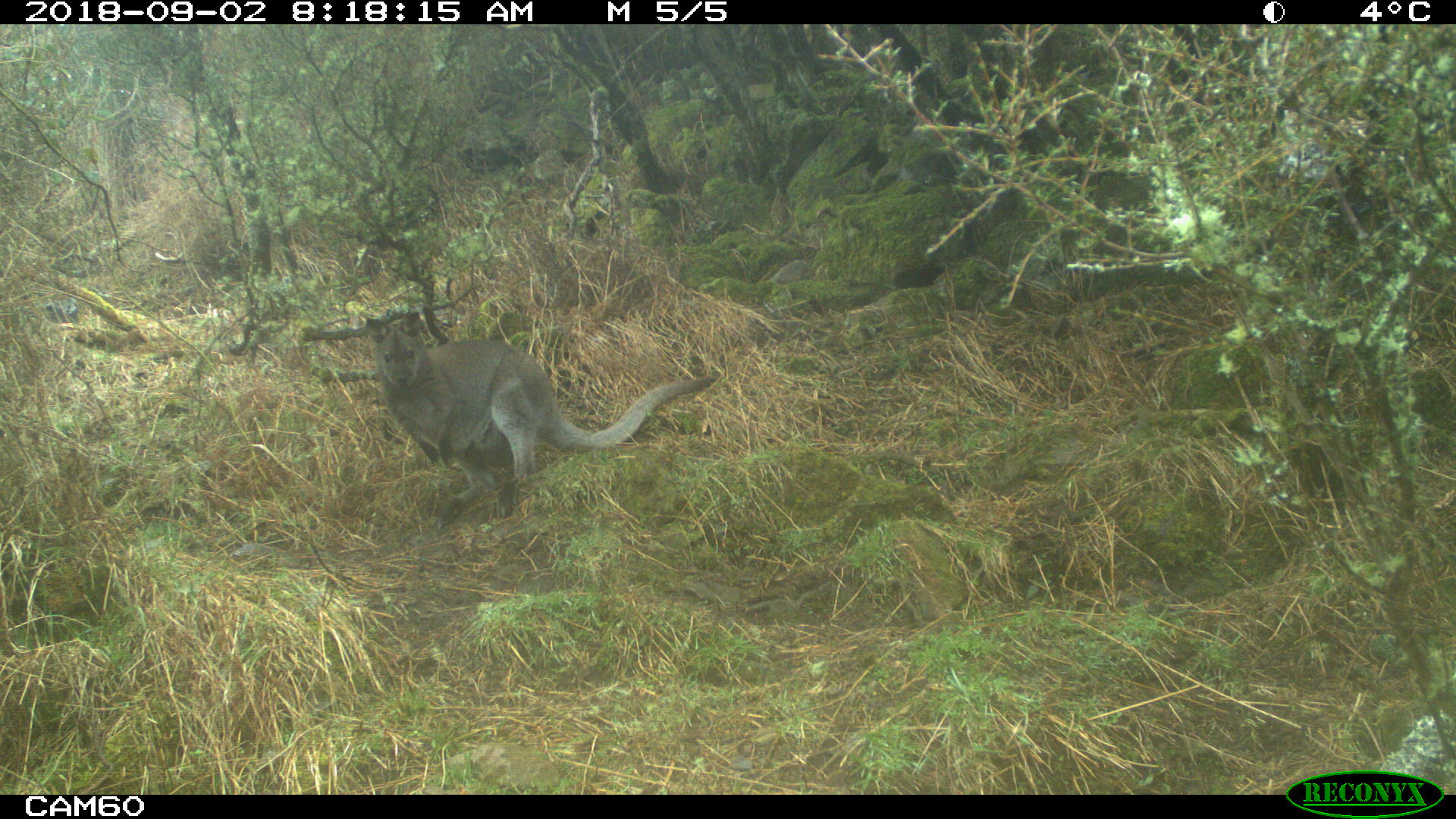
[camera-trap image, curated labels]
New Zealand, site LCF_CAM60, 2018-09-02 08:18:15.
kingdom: Animalia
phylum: Chordata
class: Mammalia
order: Diprotodontia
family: Macropodidae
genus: Notamacropus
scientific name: Notamacropus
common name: wallaby